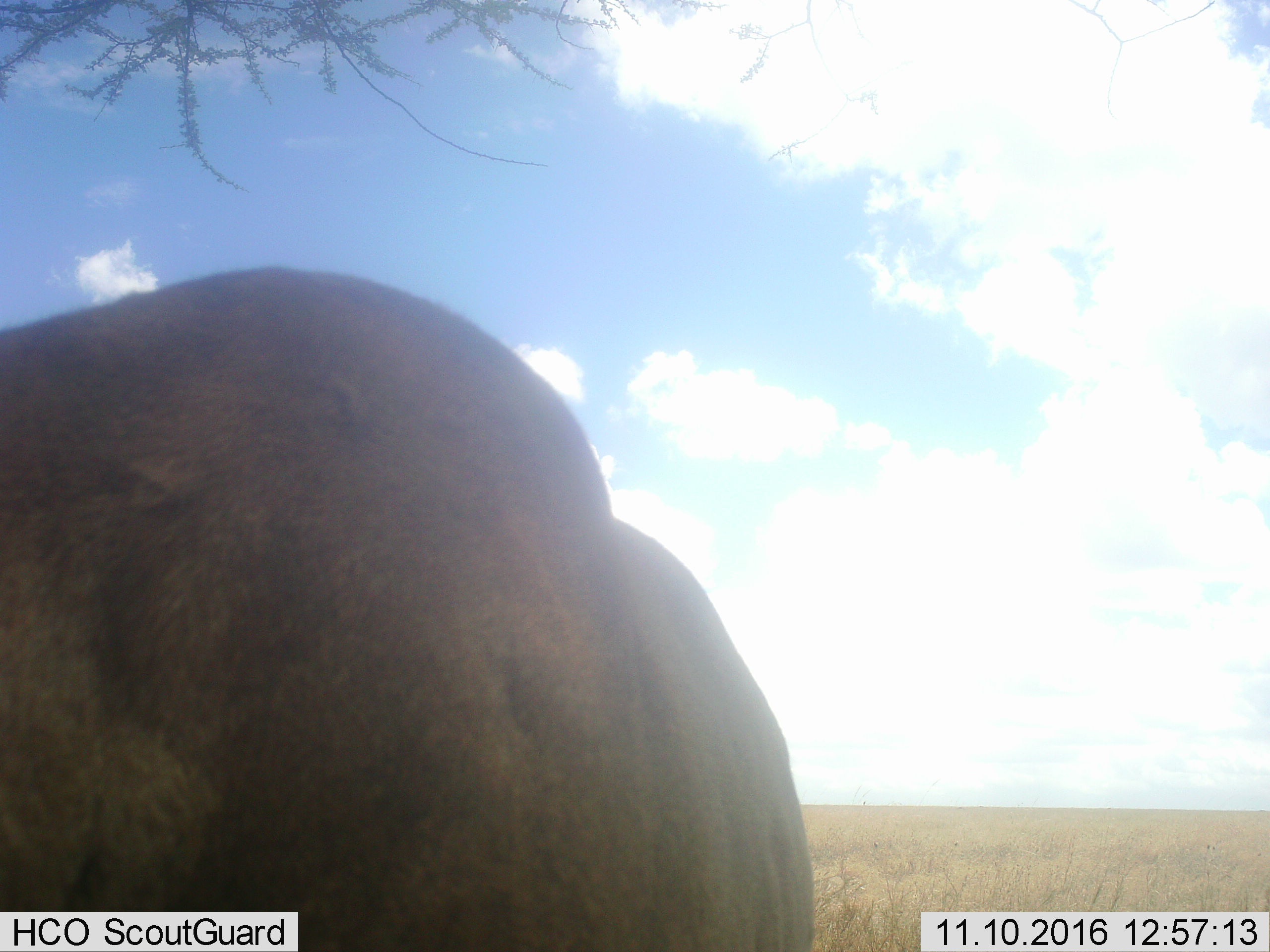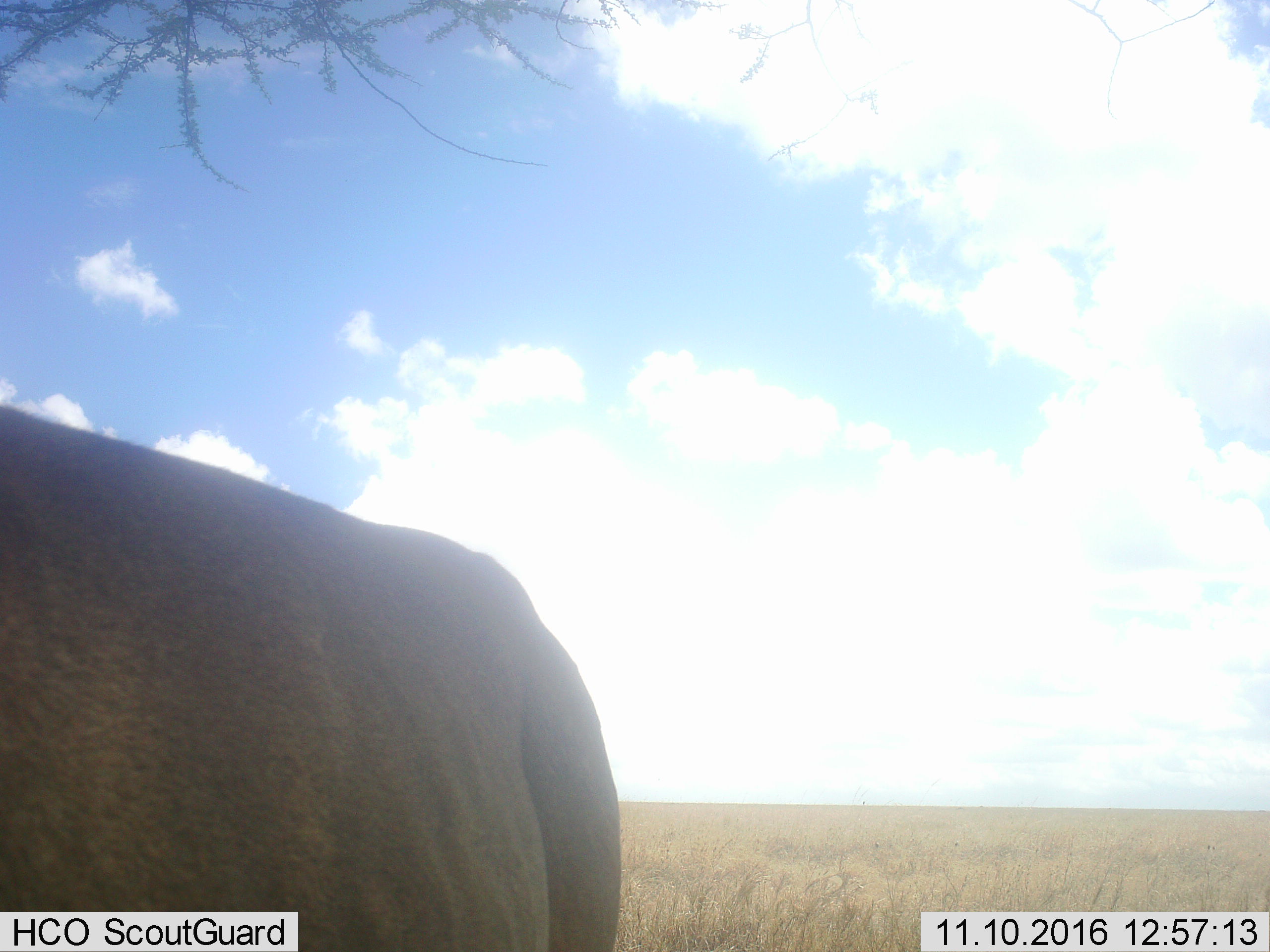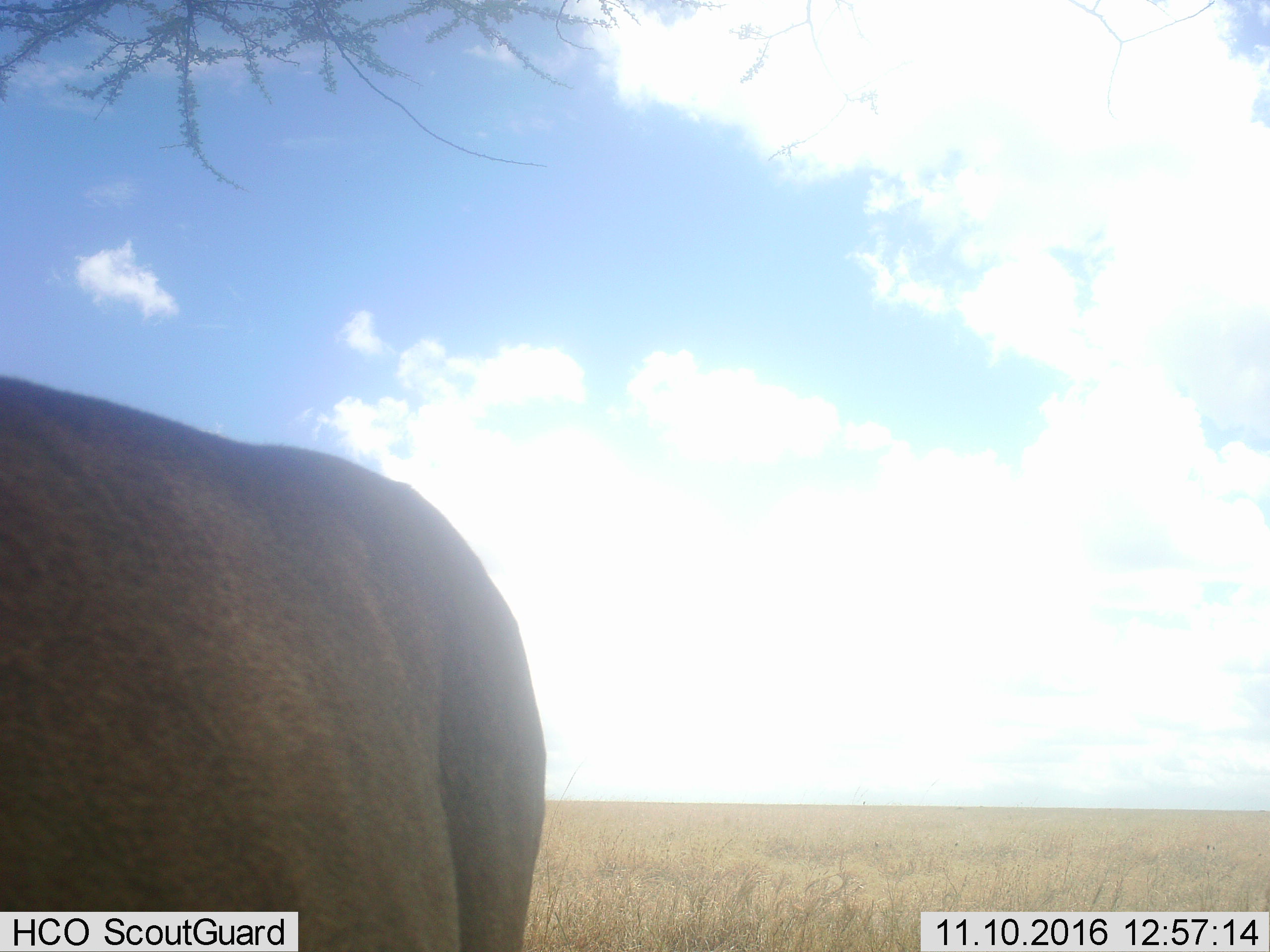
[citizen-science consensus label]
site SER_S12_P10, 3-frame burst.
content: unidentified animal